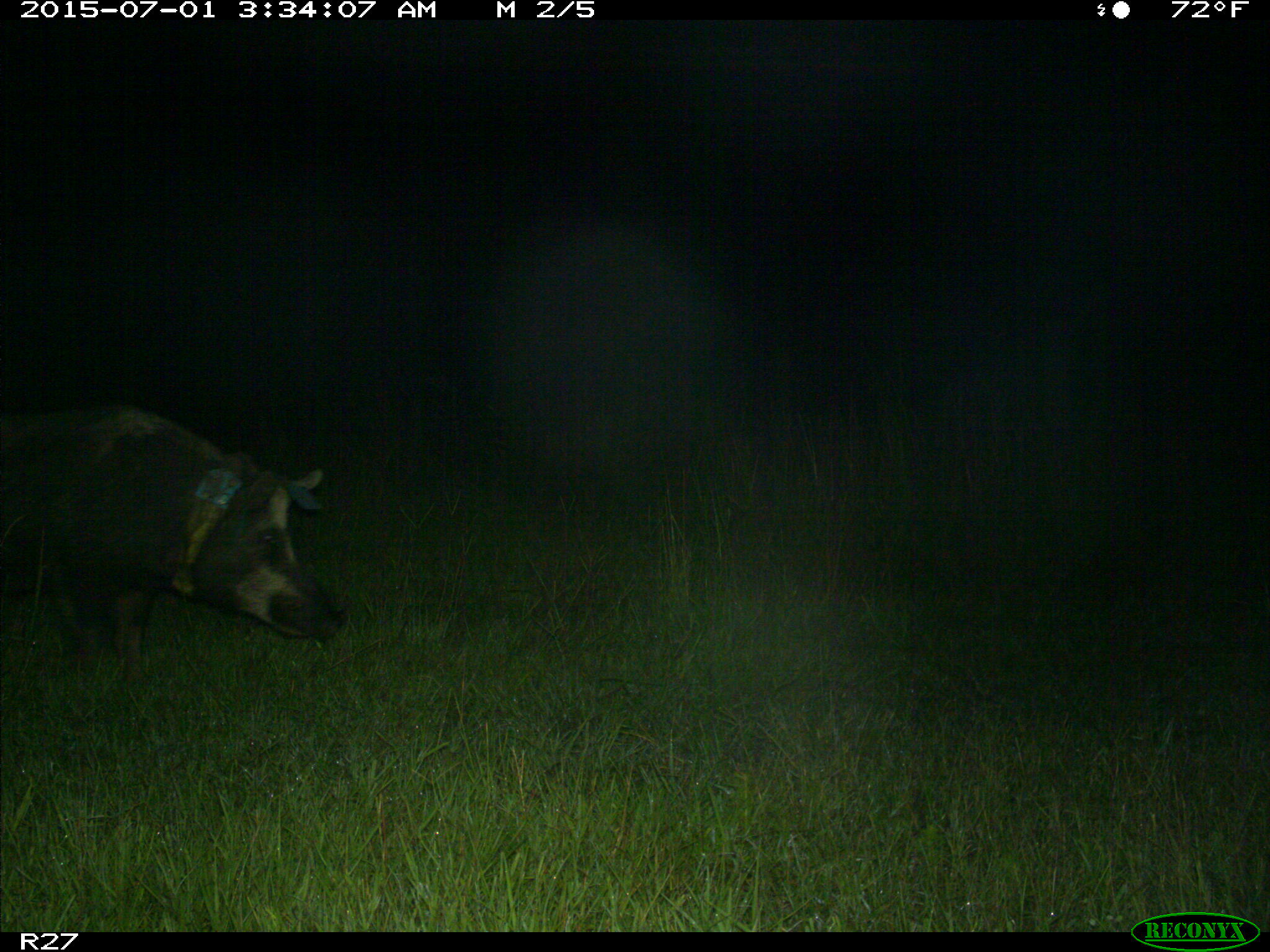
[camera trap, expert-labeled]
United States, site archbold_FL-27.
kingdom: Animalia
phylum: Chordata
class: Mammalia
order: Artiodactyla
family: Suidae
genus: Sus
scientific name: Sus scrofa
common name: wild boar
Sus scrofa (wild boar).